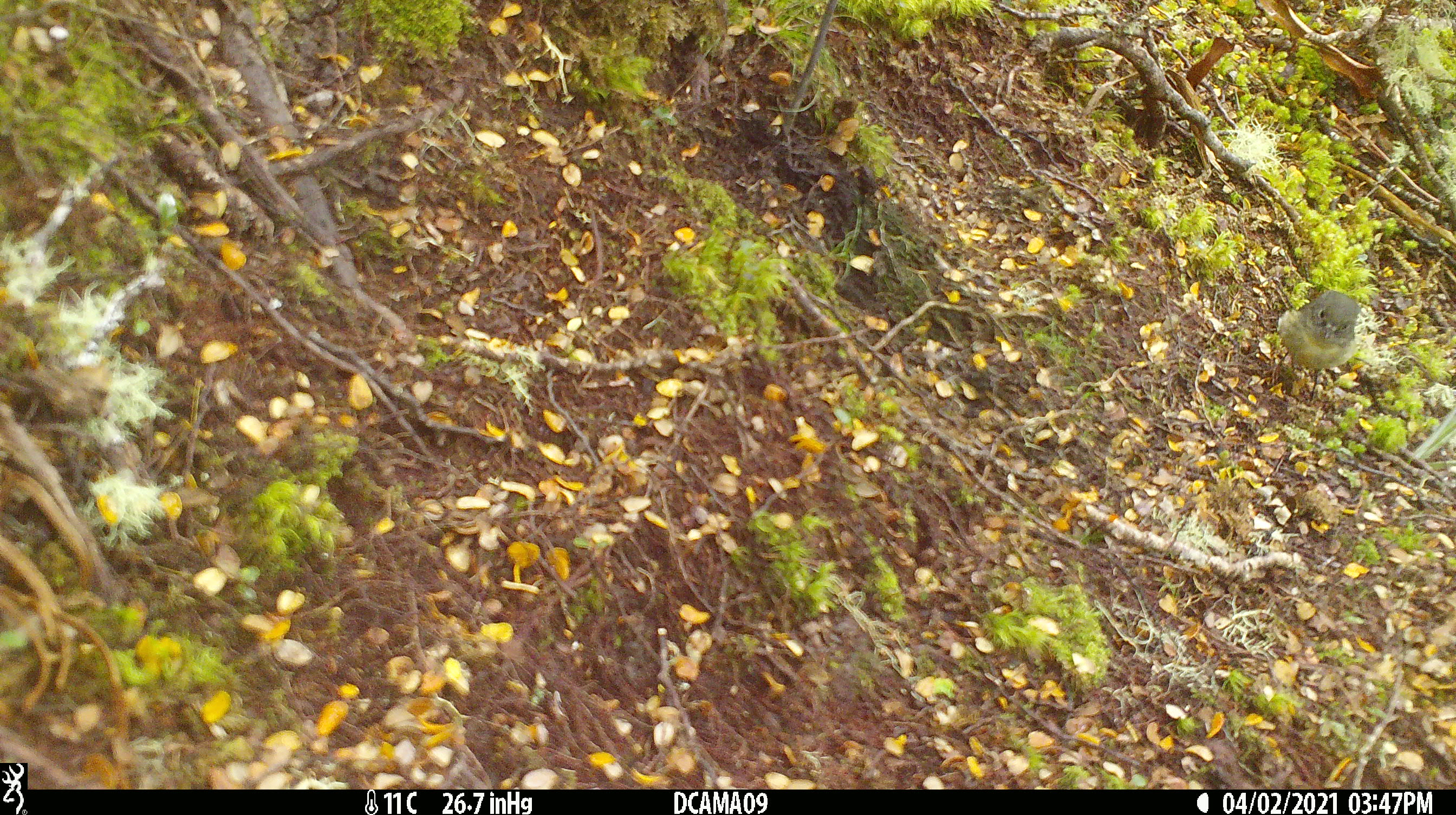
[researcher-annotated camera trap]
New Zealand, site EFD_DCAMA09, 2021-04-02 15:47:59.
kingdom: Animalia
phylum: Chordata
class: Aves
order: Passeriformes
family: Petroicidae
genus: Petroica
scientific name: Petroica macrocephala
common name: tomtit